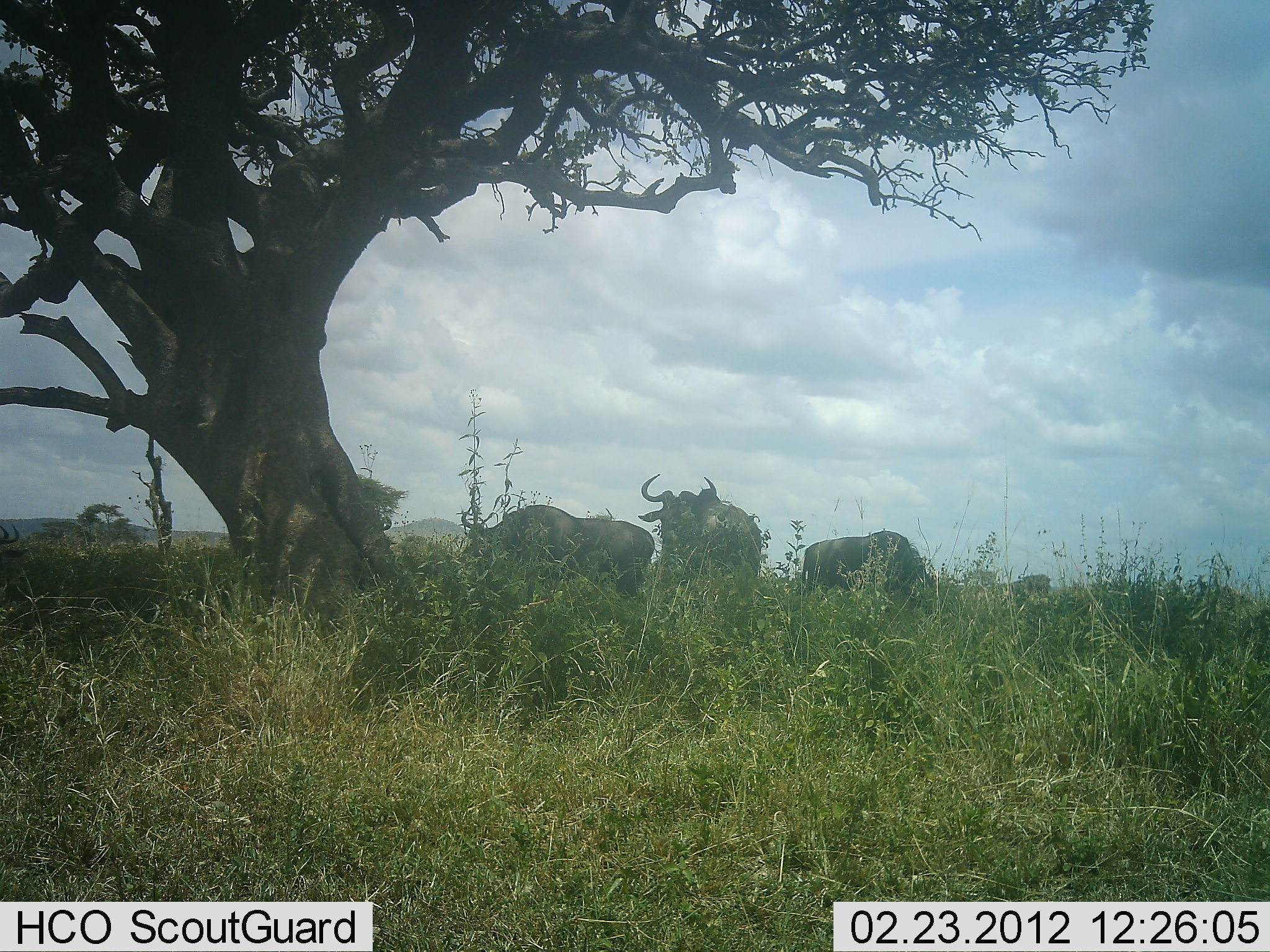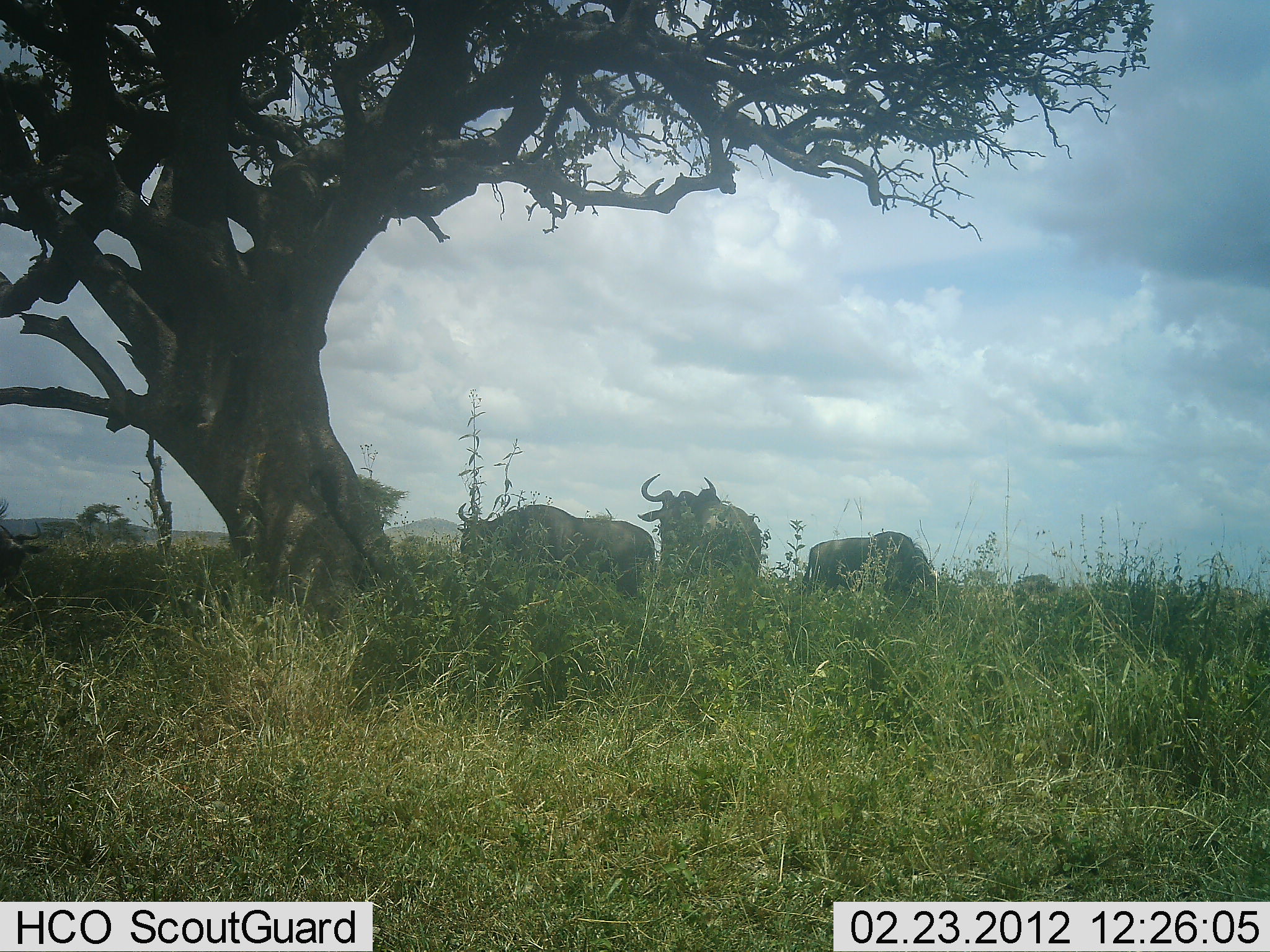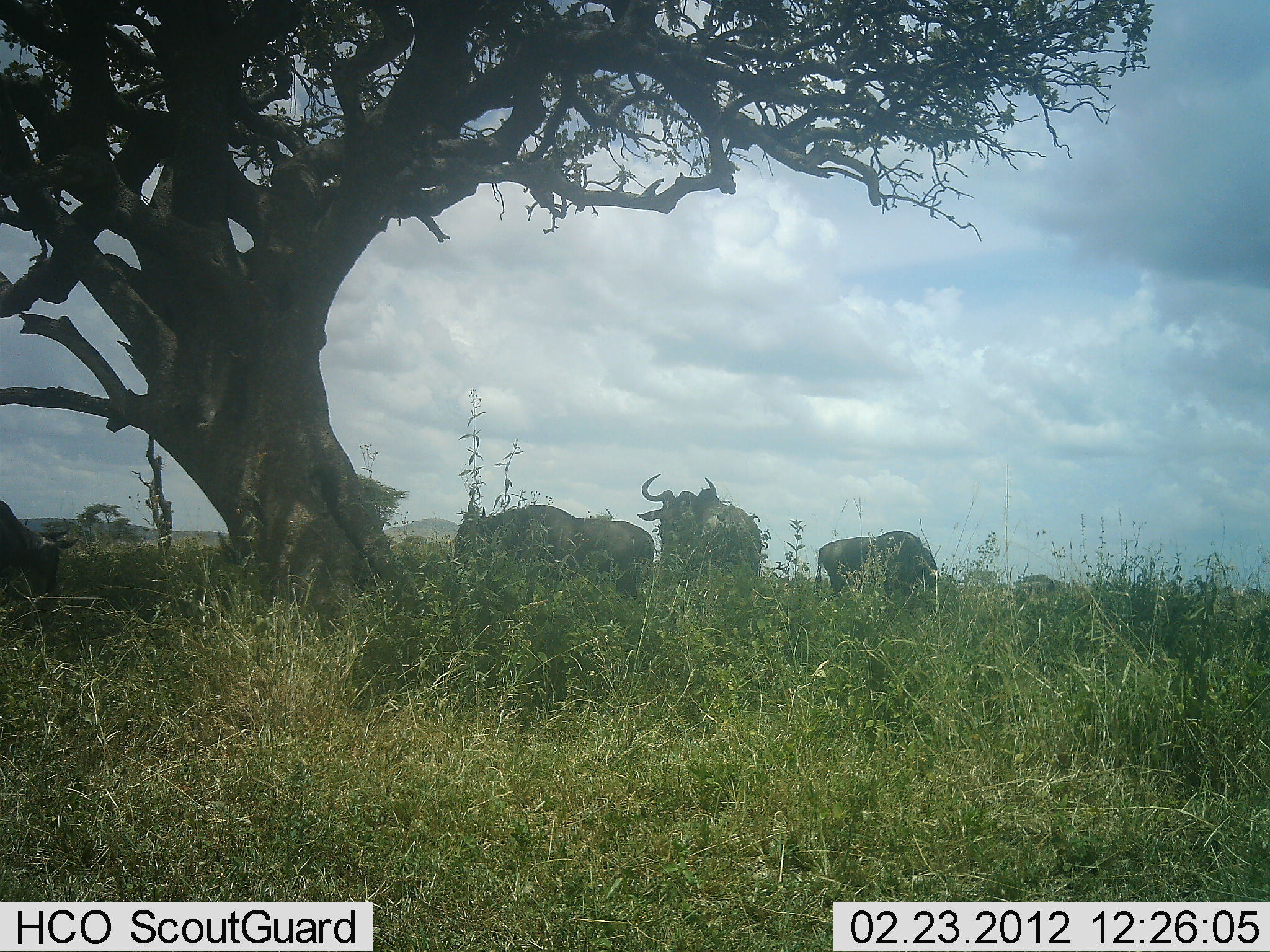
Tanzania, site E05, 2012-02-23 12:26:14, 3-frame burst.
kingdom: Animalia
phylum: Chordata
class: Mammalia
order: Artiodactyla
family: Bovidae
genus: Connochaetes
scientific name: Connochaetes taurinus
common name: blue wildebeest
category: wildebeest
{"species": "wildebeest (blue wildebeest) (Connochaetes taurinus)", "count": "6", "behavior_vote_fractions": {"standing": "80%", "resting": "14%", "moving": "29%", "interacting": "0%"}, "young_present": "0%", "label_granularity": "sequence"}